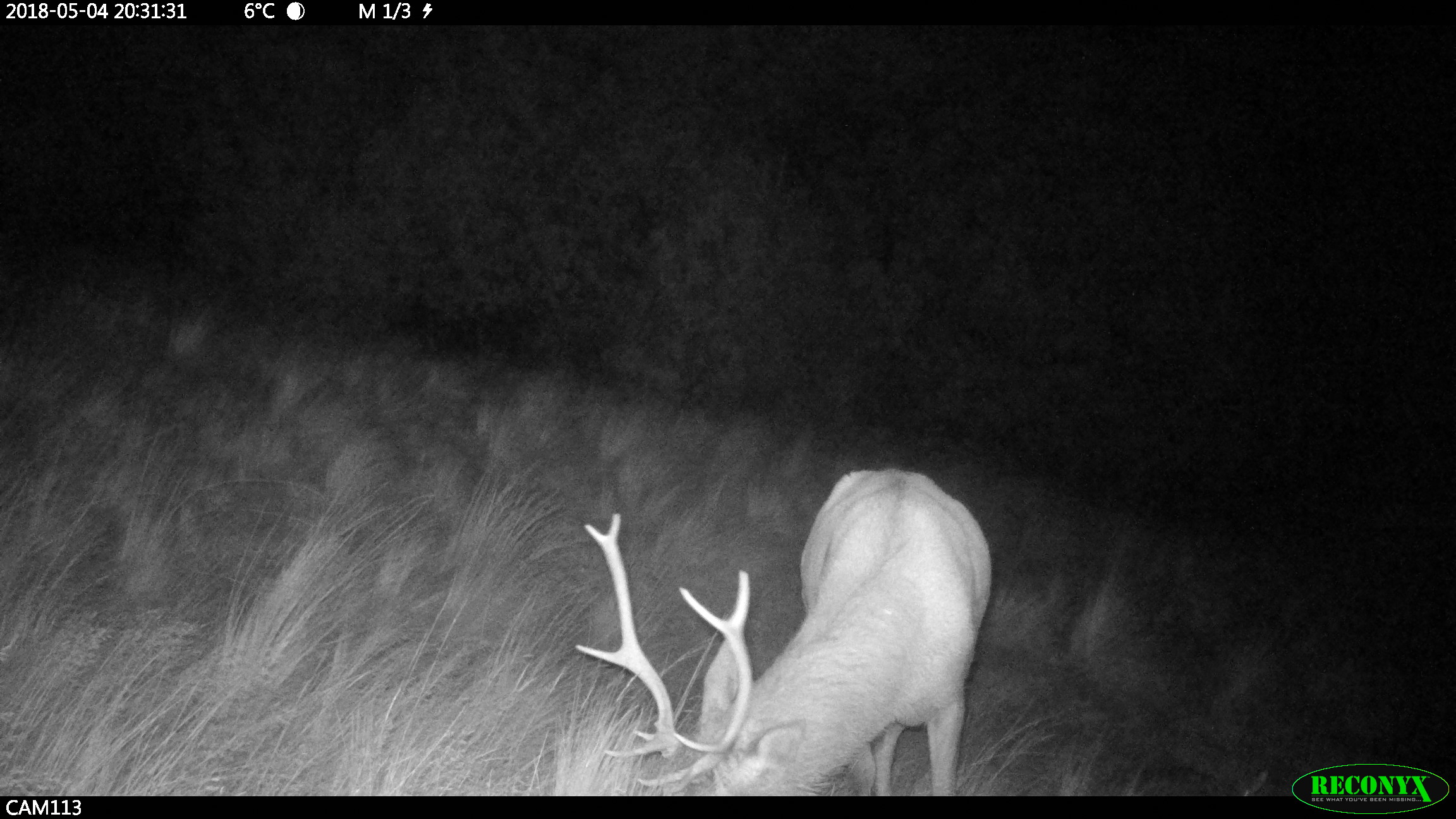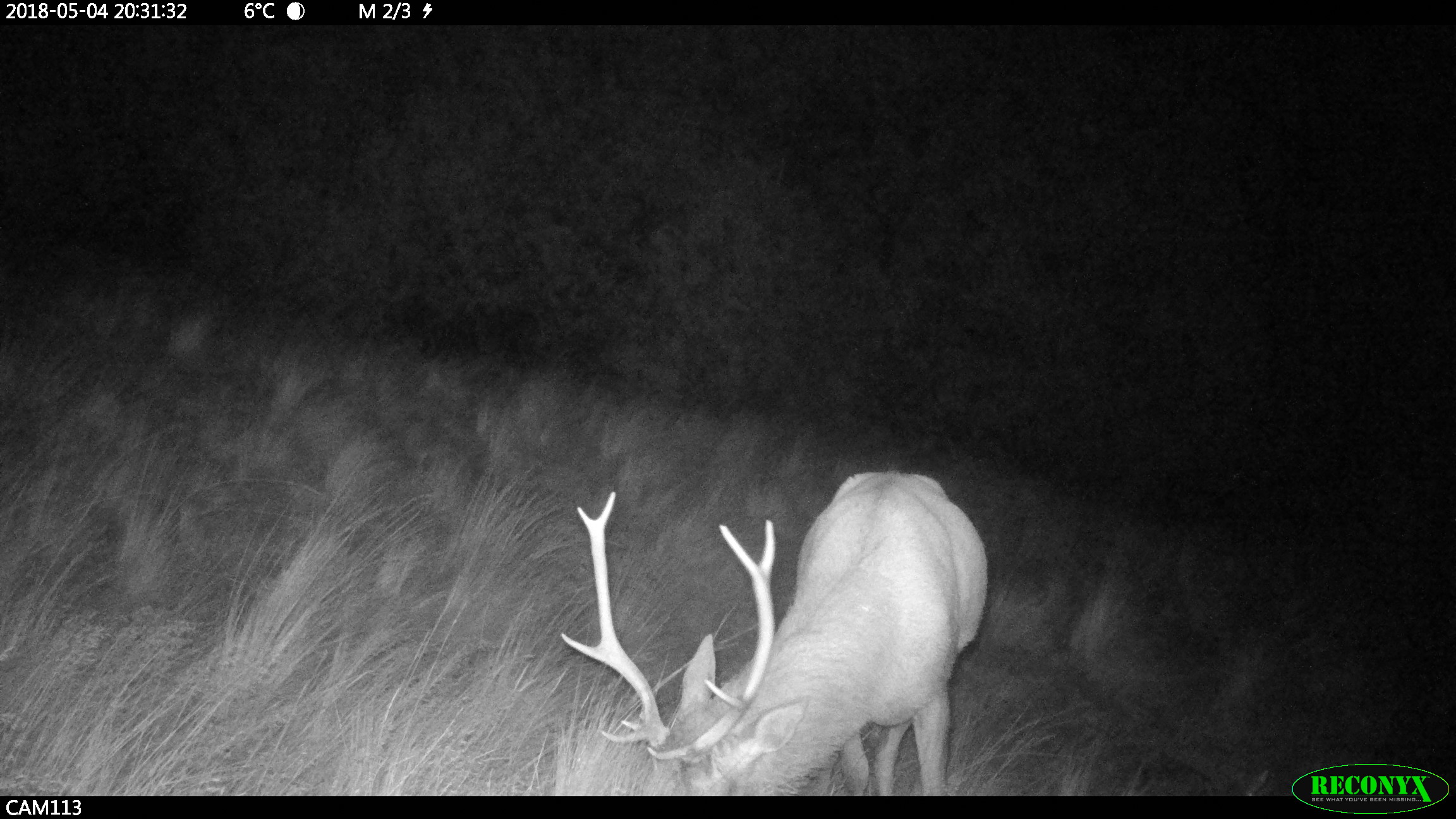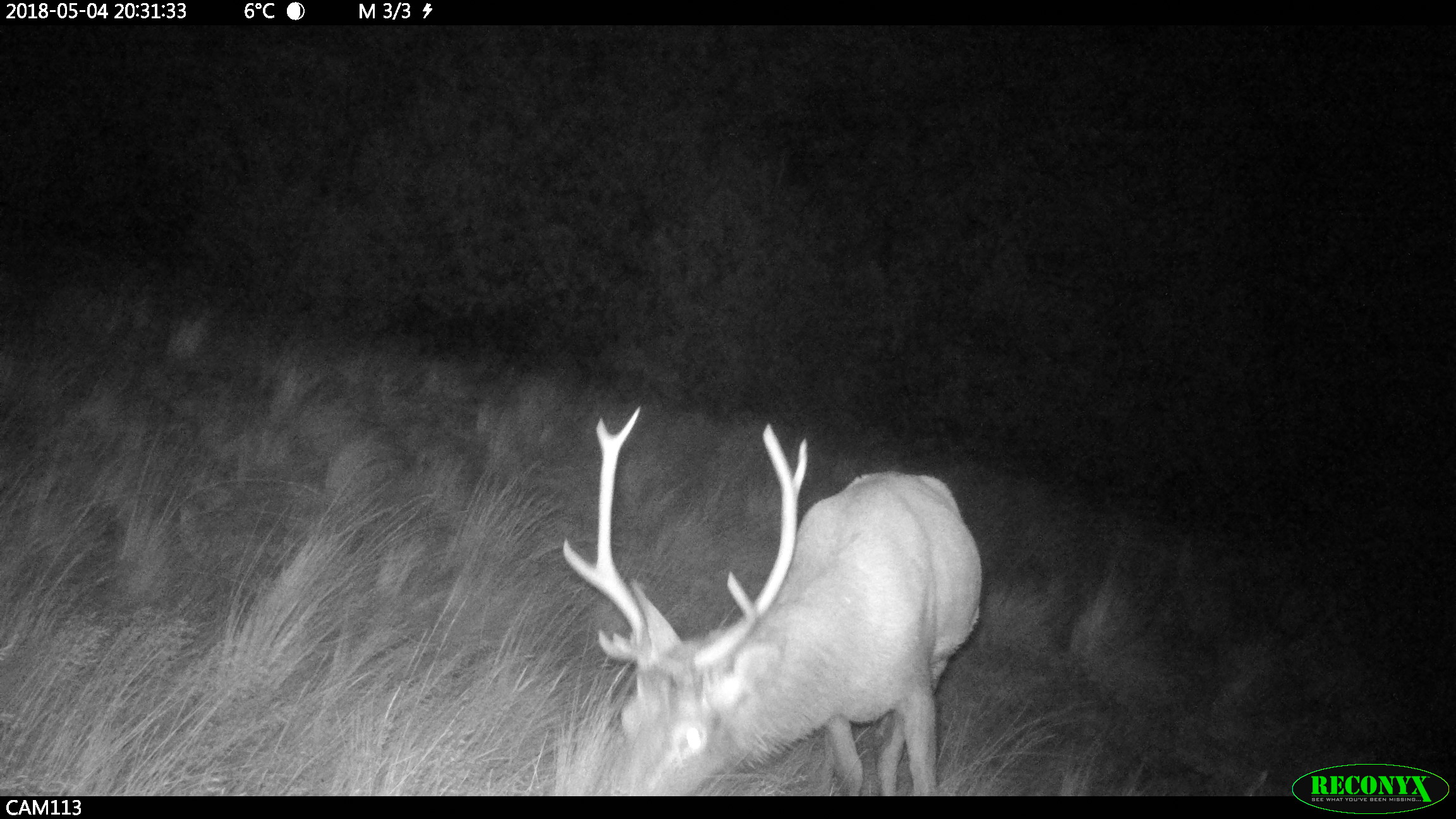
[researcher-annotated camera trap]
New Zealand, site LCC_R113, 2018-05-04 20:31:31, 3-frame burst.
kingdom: Animalia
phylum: Chordata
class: Mammalia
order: Artiodactyla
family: Cervidae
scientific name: Cervidae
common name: deer